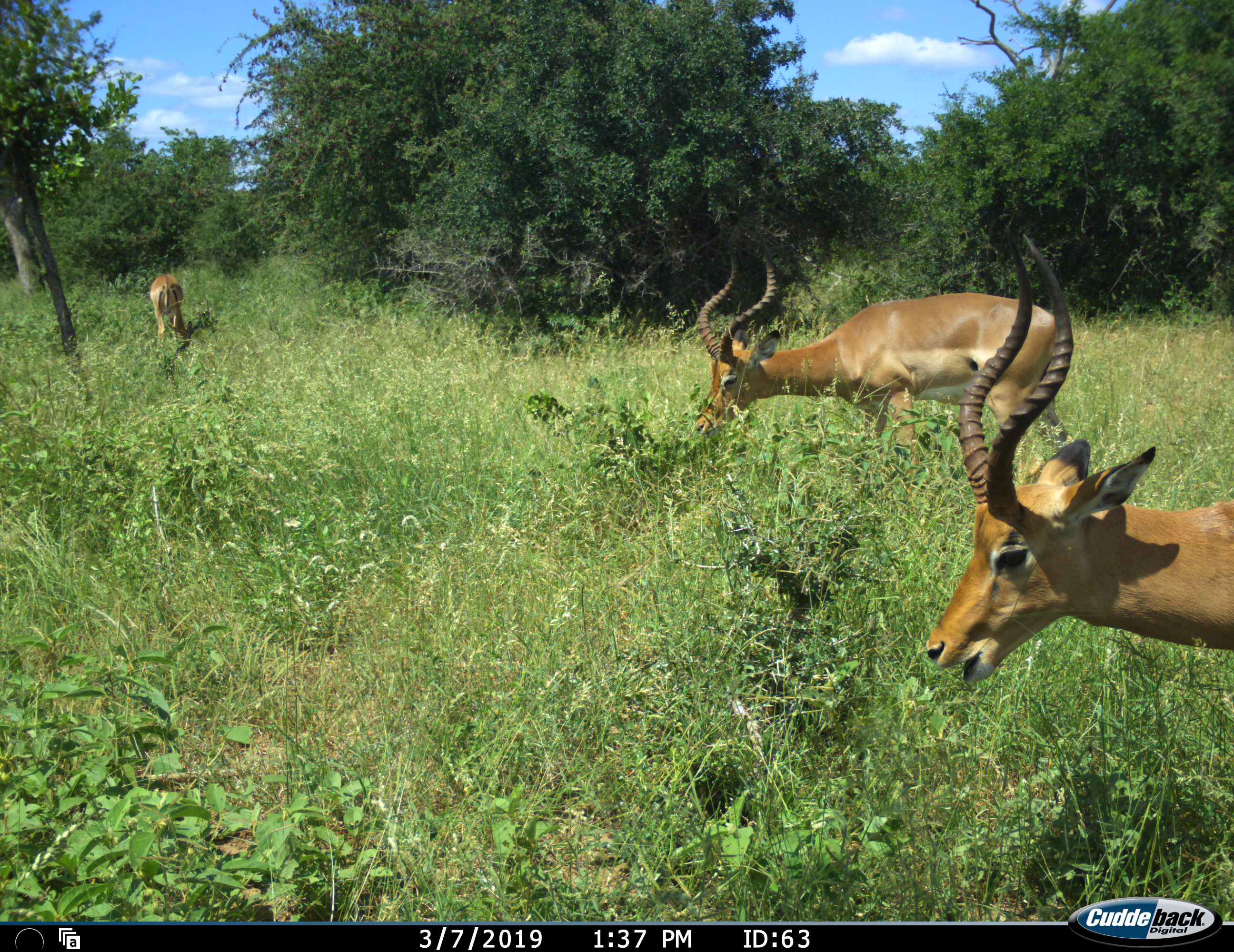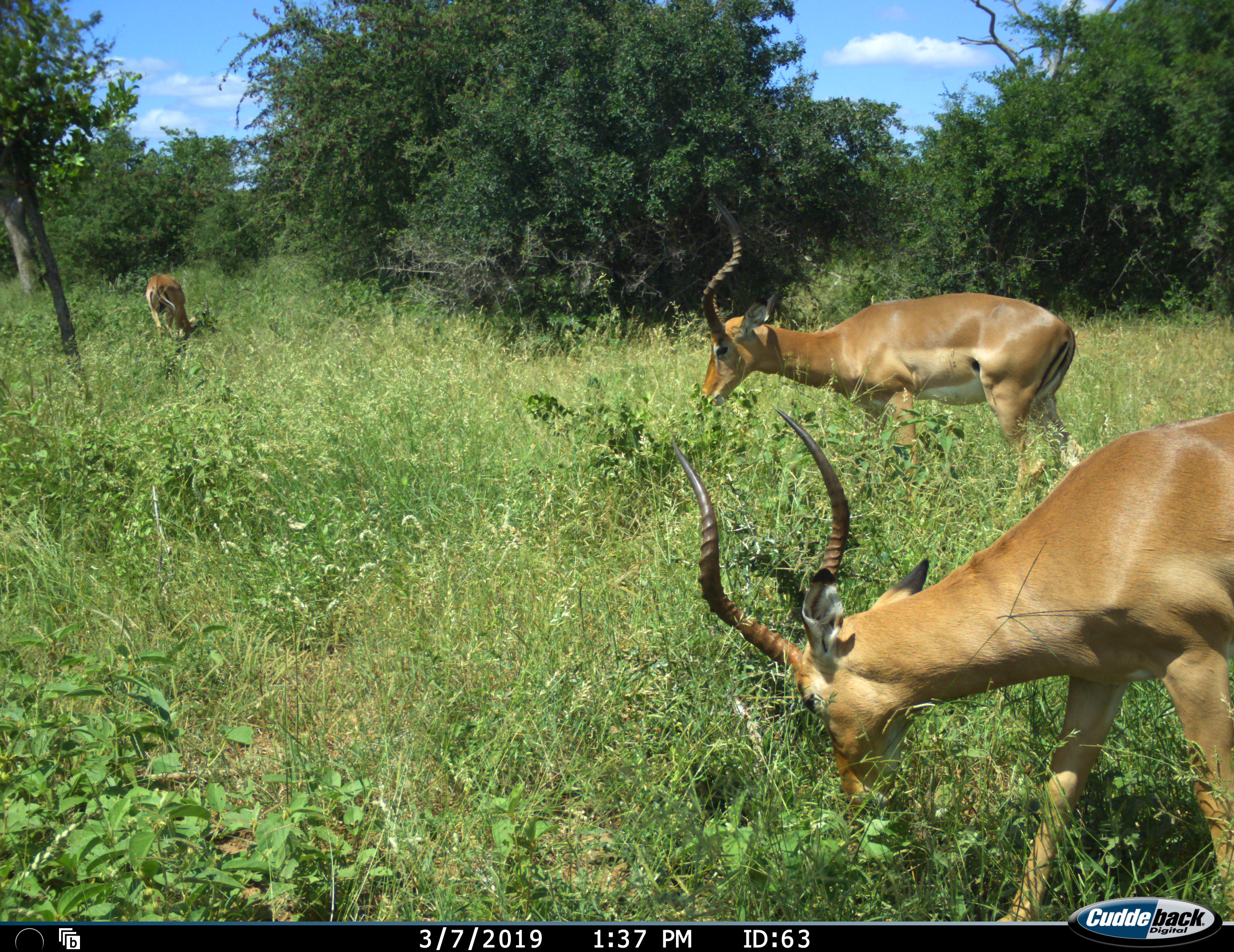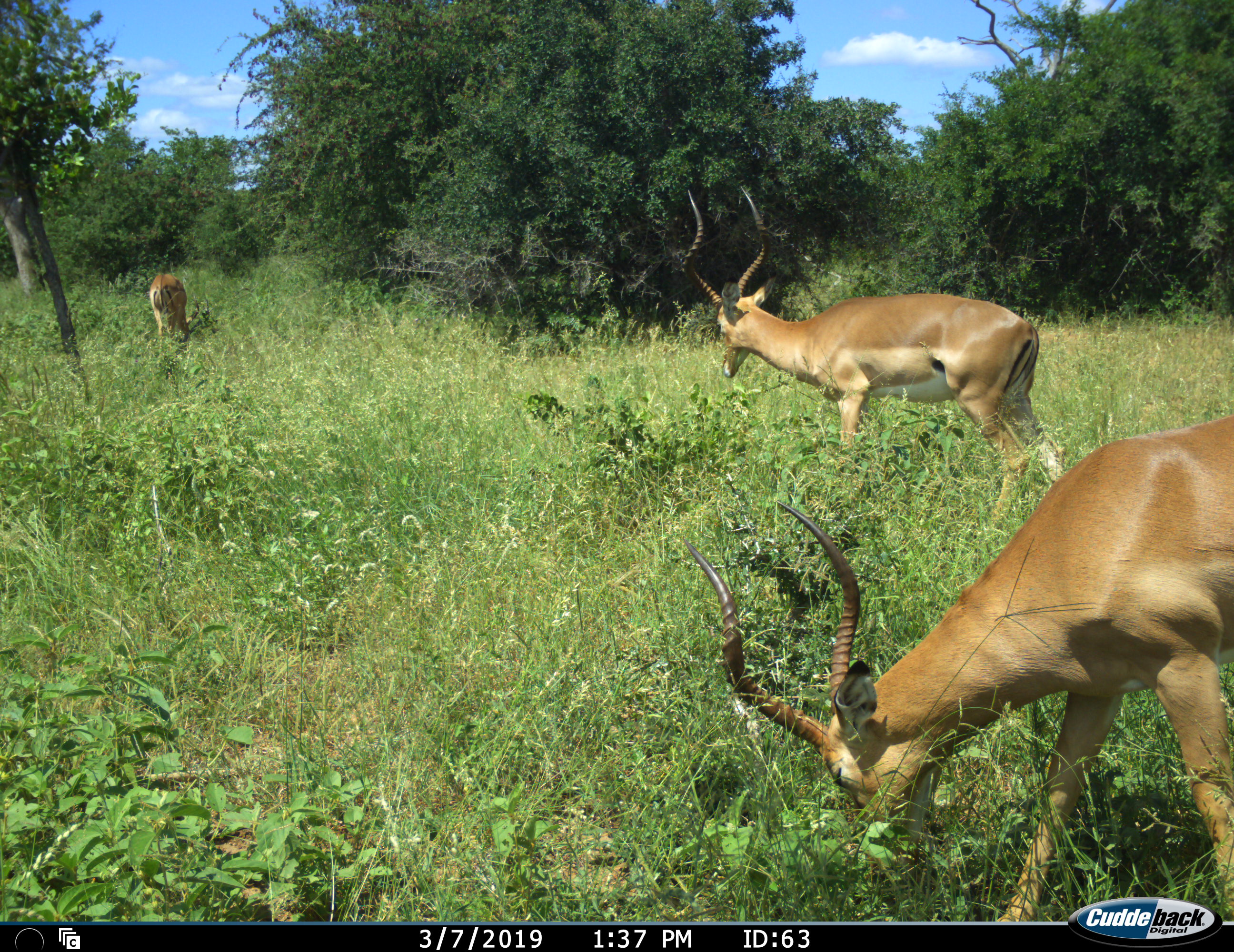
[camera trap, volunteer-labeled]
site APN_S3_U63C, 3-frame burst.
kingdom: Animalia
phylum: Chordata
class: Mammalia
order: Artiodactyla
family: Bovidae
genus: Aepyceros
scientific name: Aepyceros melampus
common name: impala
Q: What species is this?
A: Impala (Aepyceros melampus).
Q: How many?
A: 3.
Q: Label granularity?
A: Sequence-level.